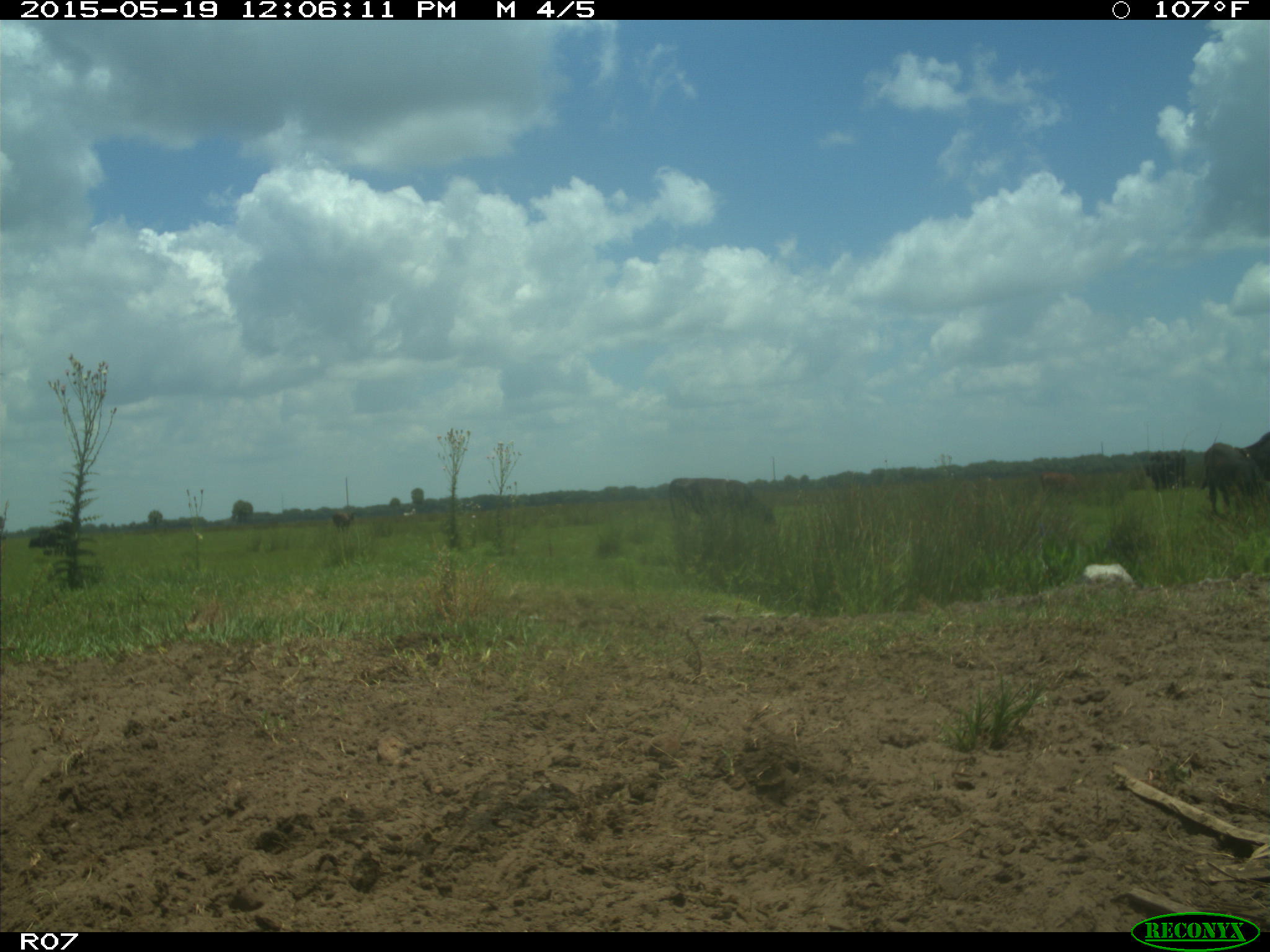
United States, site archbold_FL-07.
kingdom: Animalia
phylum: Chordata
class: Mammalia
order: Artiodactyla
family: Bovidae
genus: Bos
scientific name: Bos taurus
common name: domestic cow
Bos taurus (domestic cow).